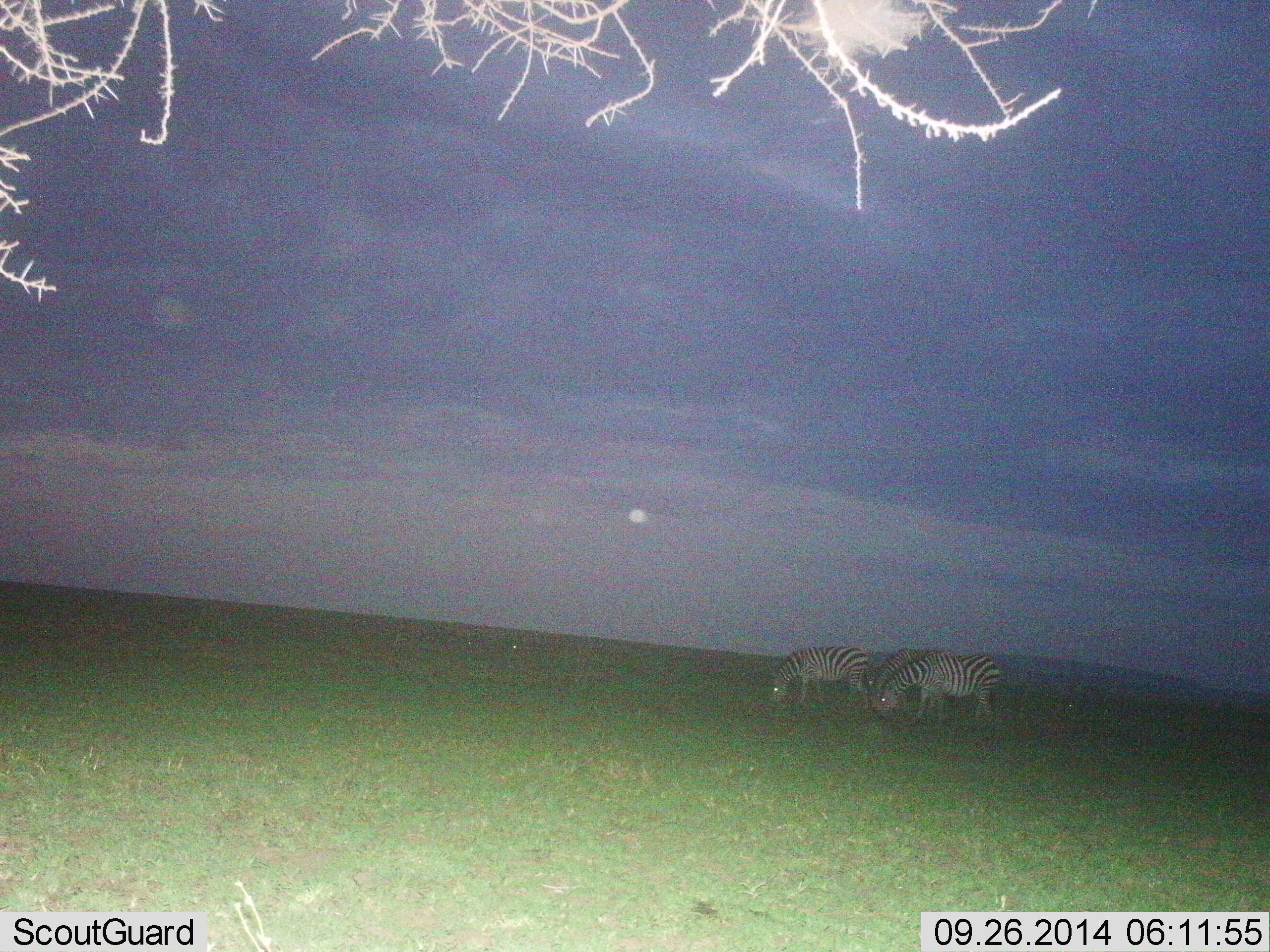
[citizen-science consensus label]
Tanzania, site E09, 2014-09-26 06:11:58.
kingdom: Animalia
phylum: Chordata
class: Mammalia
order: Perissodactyla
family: Equidae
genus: Equus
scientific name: Equus quagga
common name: plains zebra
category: zebra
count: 3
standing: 10%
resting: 0%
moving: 0%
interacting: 0%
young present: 10%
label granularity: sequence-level